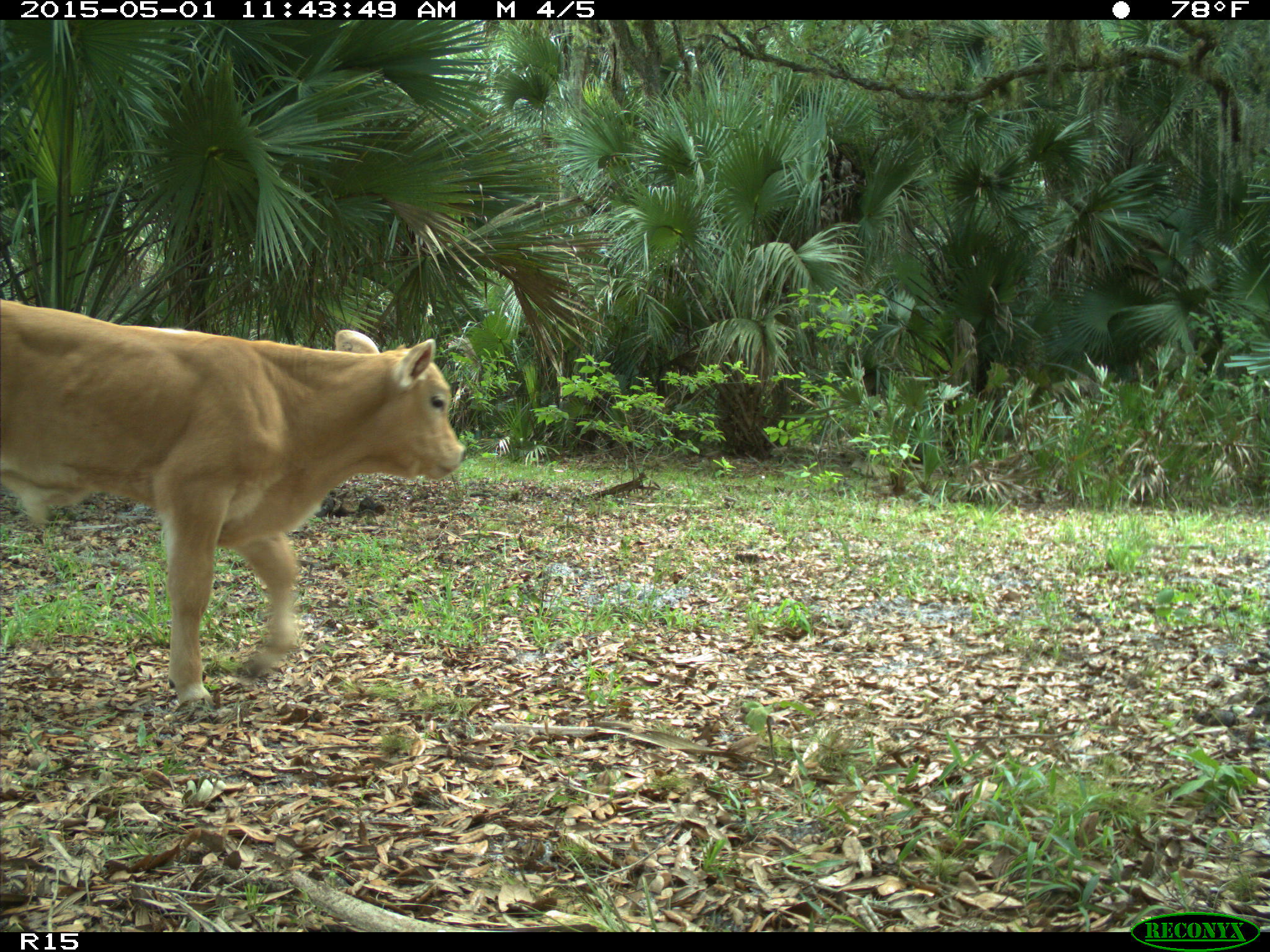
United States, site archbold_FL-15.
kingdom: Animalia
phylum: Chordata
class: Mammalia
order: Artiodactyla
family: Bovidae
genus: Bos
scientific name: Bos taurus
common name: domestic cow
Bos taurus (domestic cow).